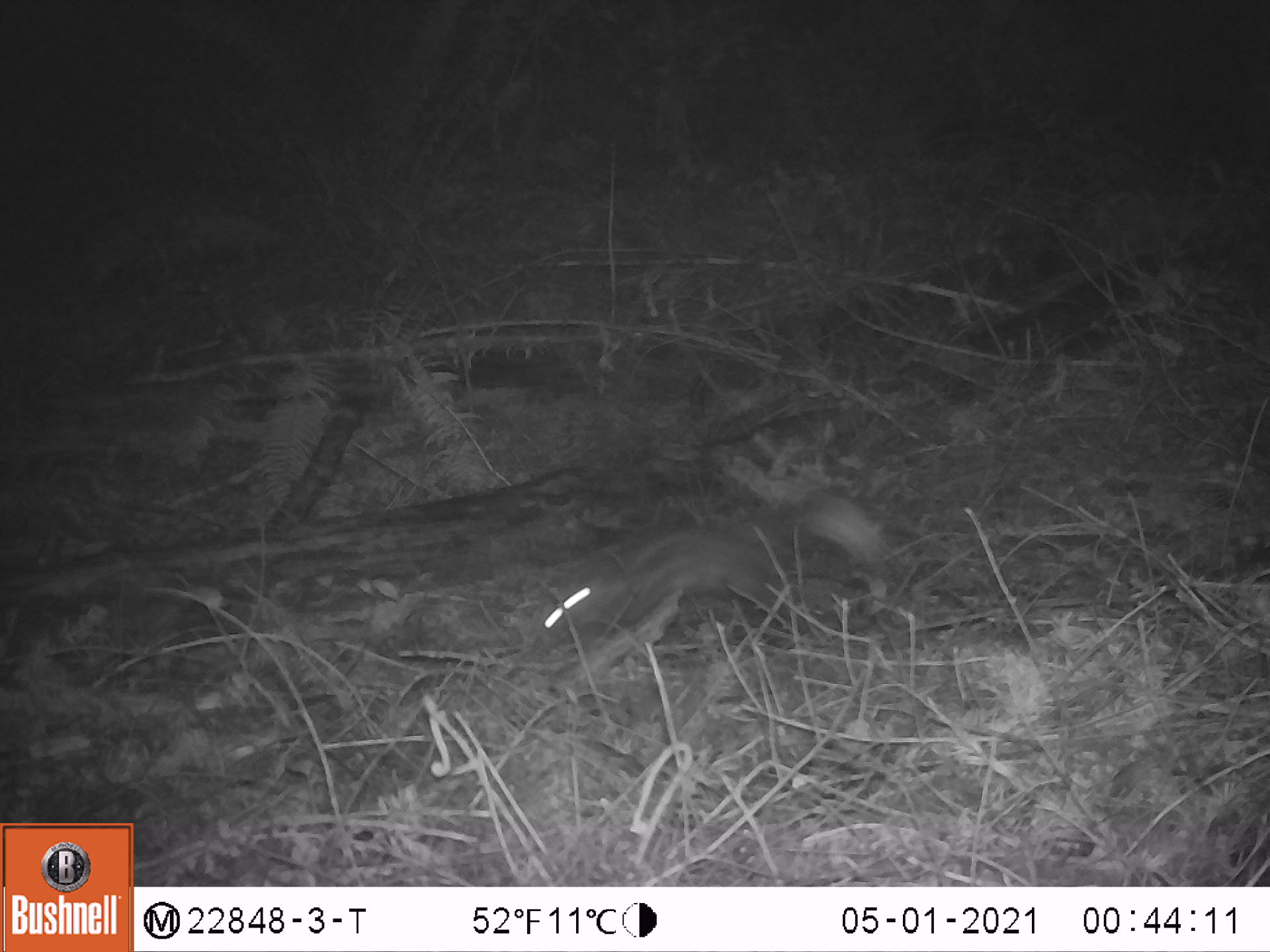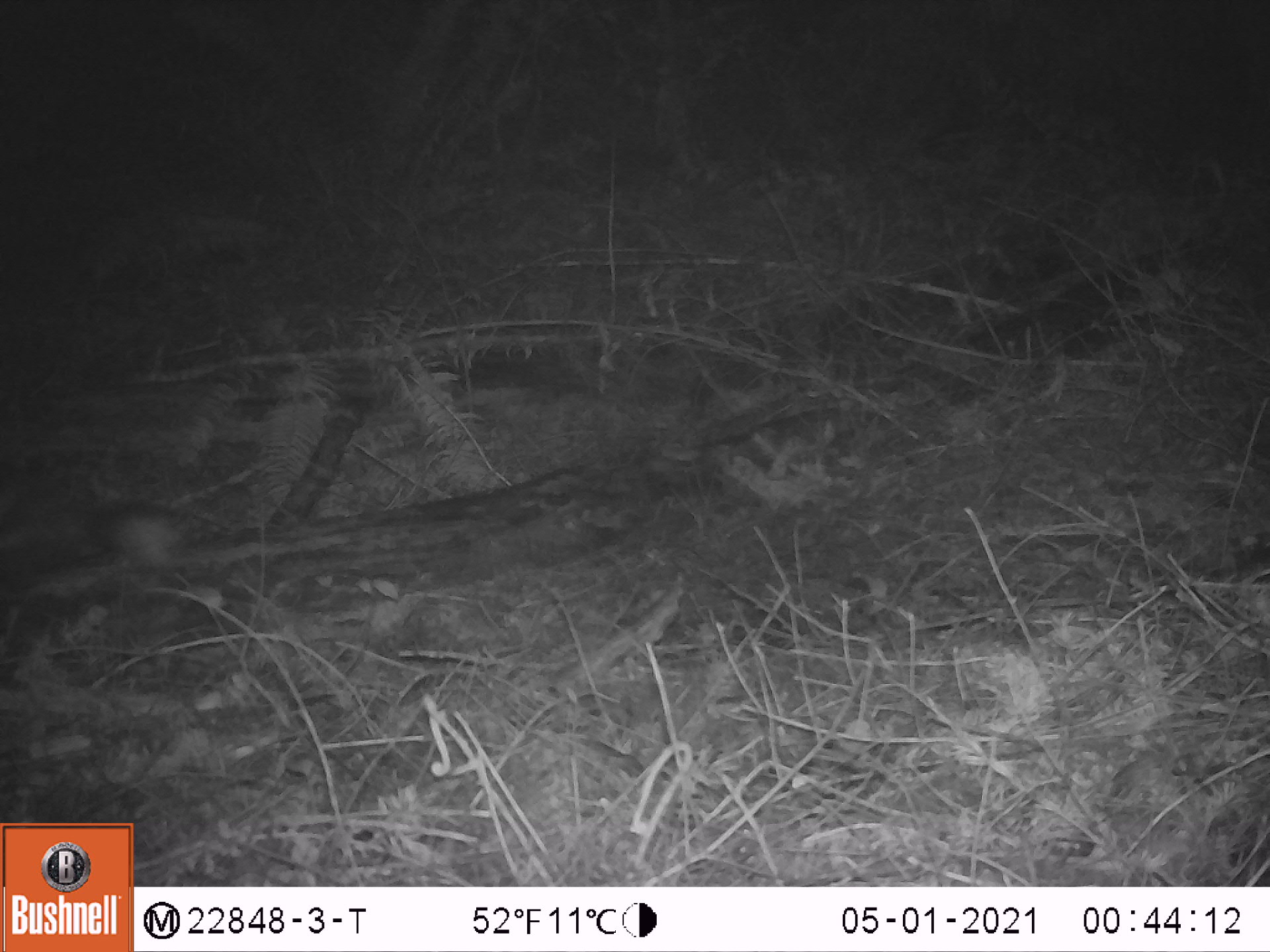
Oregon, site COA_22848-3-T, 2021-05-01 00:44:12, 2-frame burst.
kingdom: Animalia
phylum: Chordata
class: Mammalia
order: Carnivora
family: Mephitidae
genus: Spilogale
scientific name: Spilogale gracilis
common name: western spotted skunk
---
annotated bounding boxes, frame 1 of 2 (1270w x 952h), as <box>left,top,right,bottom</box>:
western spotted skunk: <box>532,467,879,661</box>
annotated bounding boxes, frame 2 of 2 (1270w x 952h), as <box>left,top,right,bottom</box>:
western spotted skunk: <box>0,490,185,598</box>